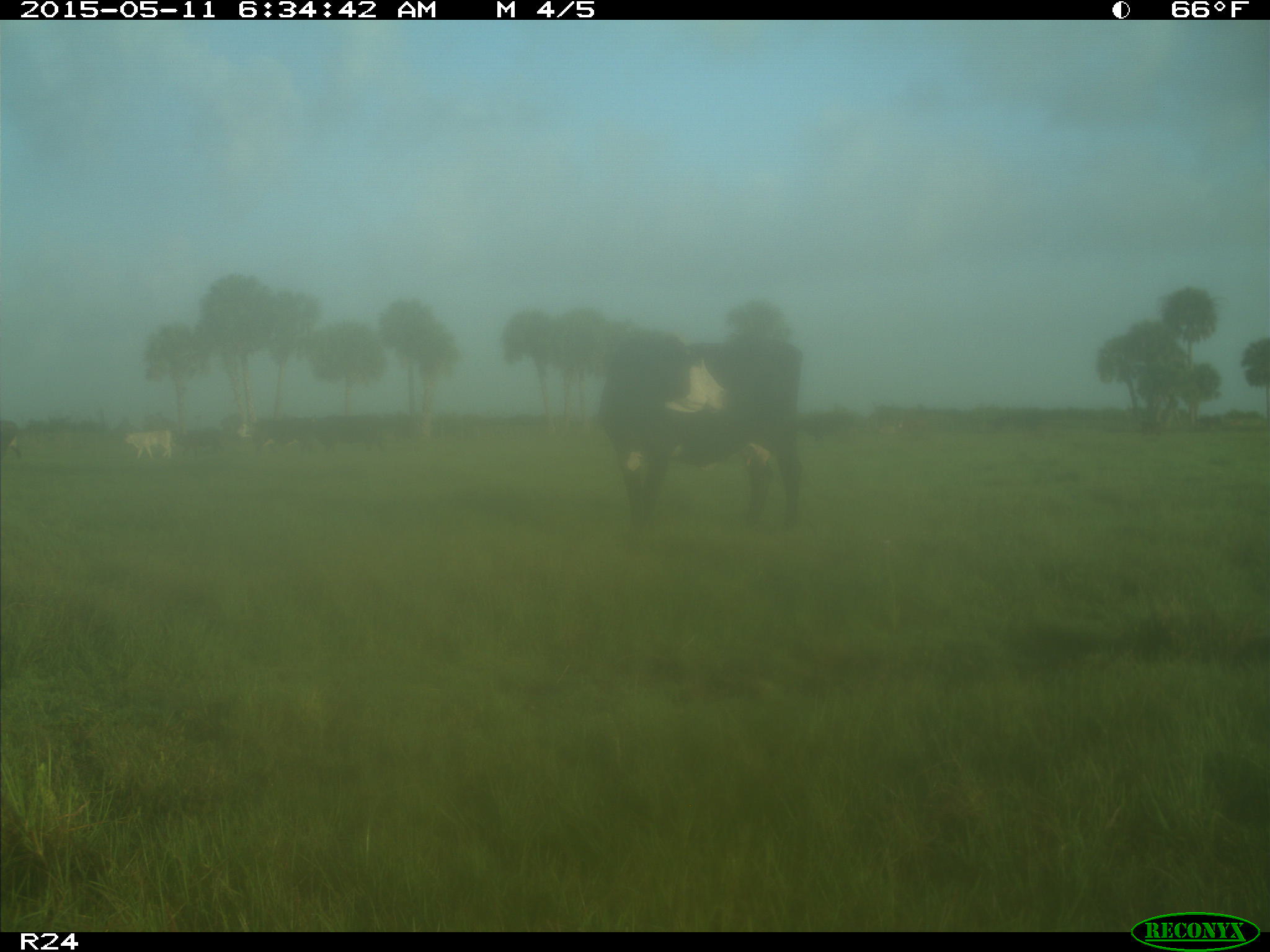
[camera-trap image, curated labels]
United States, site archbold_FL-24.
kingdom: Animalia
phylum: Chordata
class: Mammalia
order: Artiodactyla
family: Bovidae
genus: Bos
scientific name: Bos taurus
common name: domestic cow